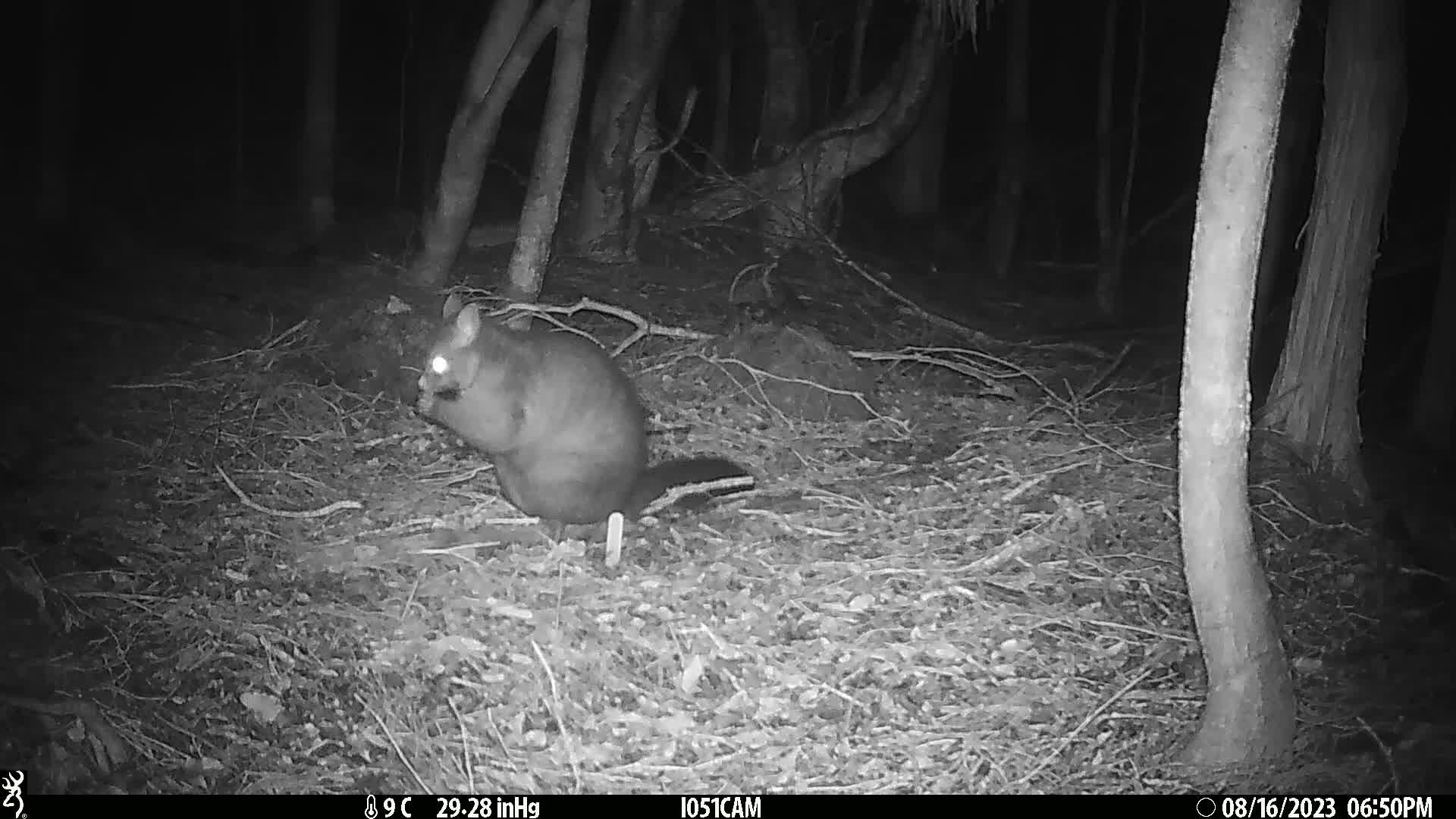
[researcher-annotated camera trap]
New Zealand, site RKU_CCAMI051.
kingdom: Animalia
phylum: Chordata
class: Mammalia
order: Diprotodontia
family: Phalangeridae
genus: Trichosurus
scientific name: Trichosurus vulpecula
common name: common brushtail possum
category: possum